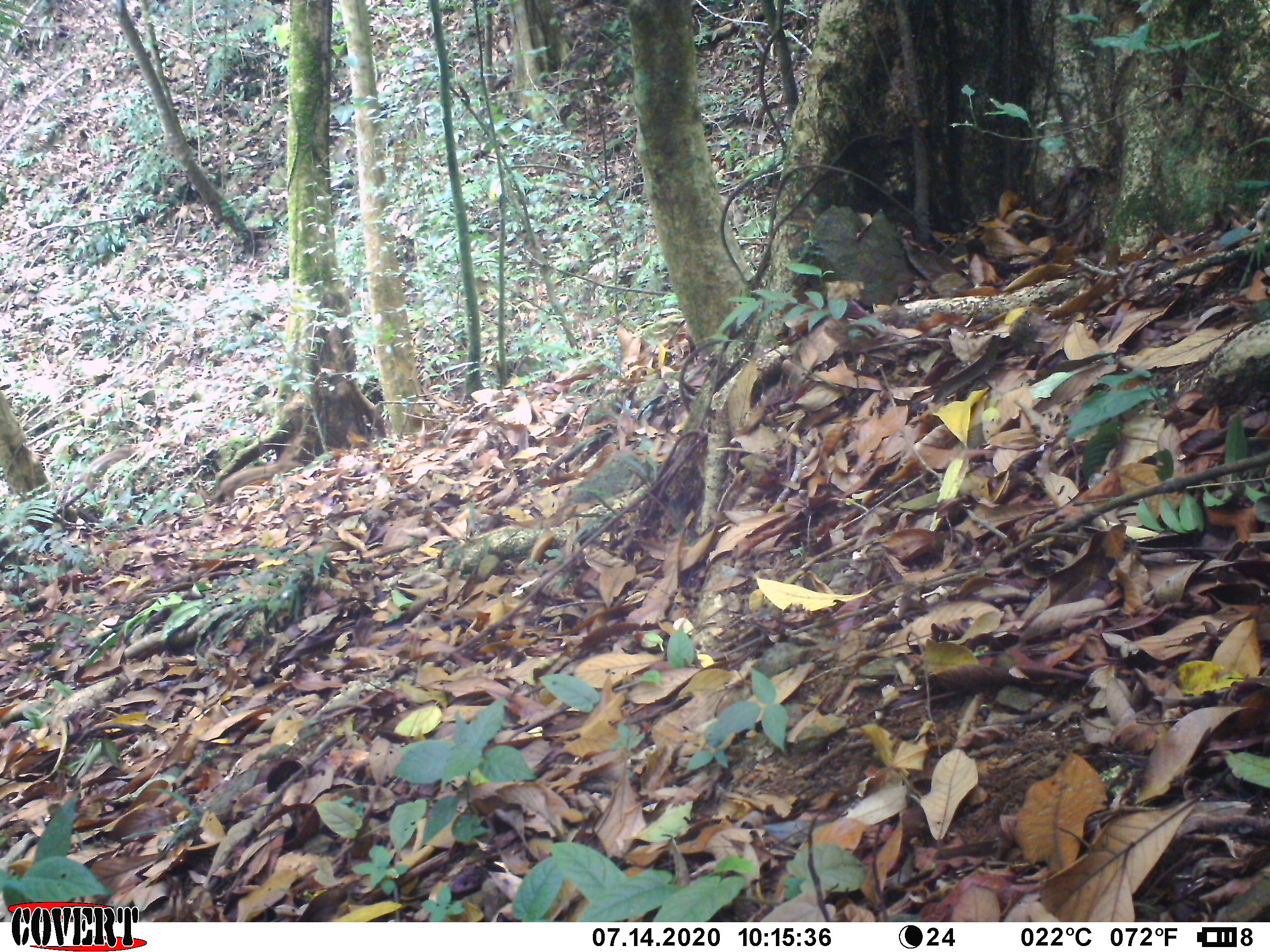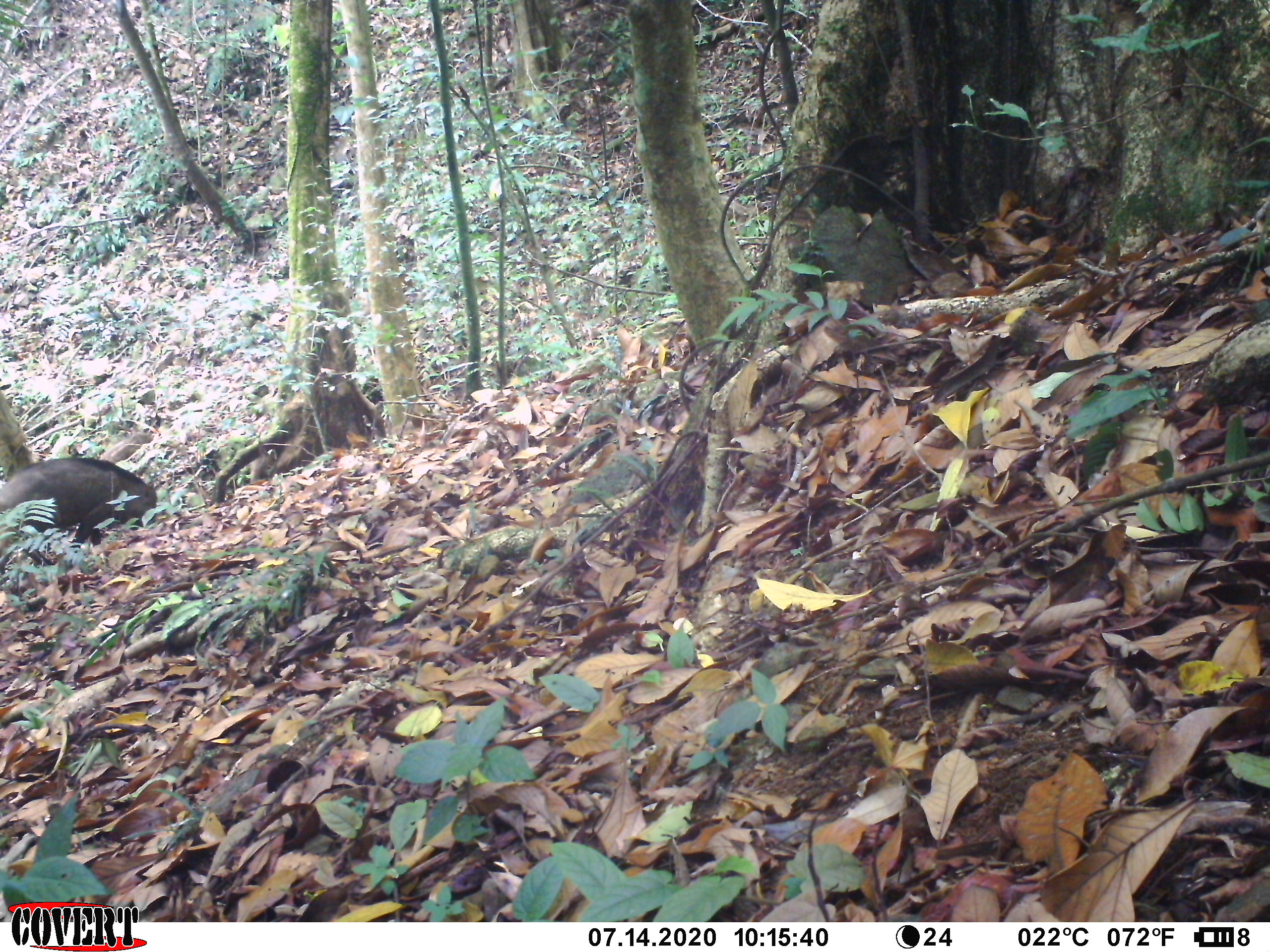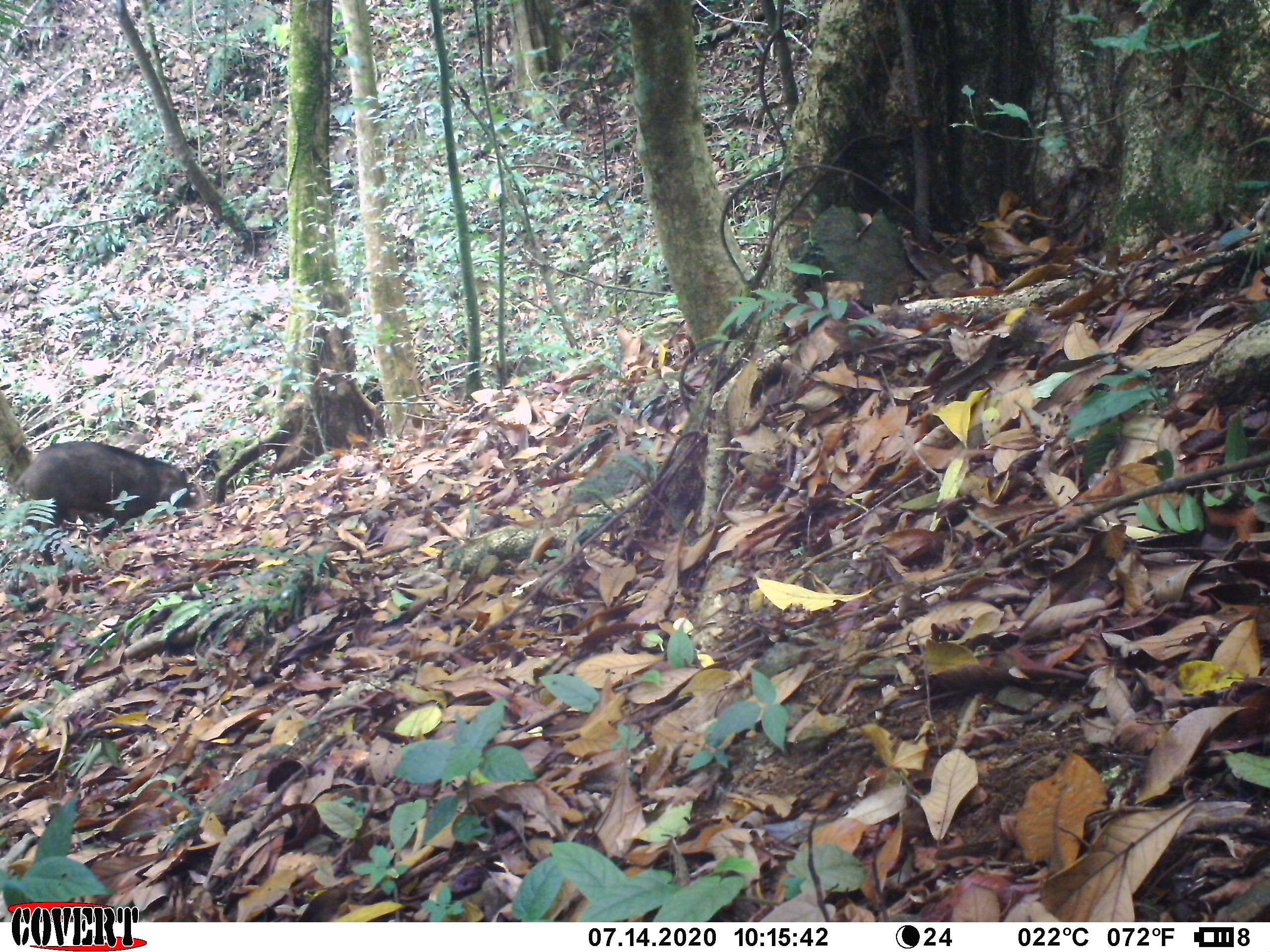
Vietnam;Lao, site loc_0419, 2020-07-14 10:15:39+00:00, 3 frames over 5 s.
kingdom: Animalia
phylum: Chordata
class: Mammalia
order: Artiodactyla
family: Suidae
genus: Sus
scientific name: Sus scrofa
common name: eurasian wild pig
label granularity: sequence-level